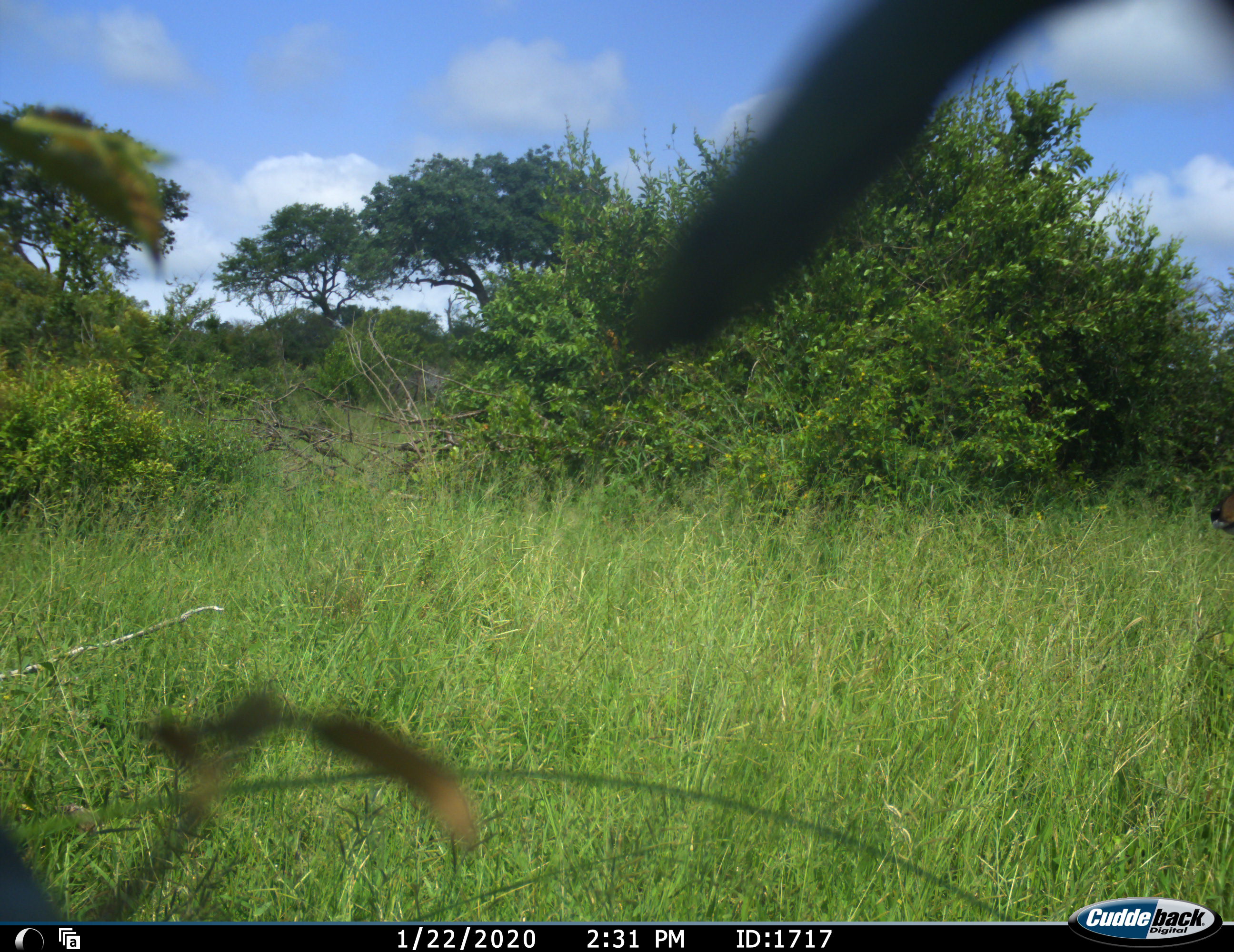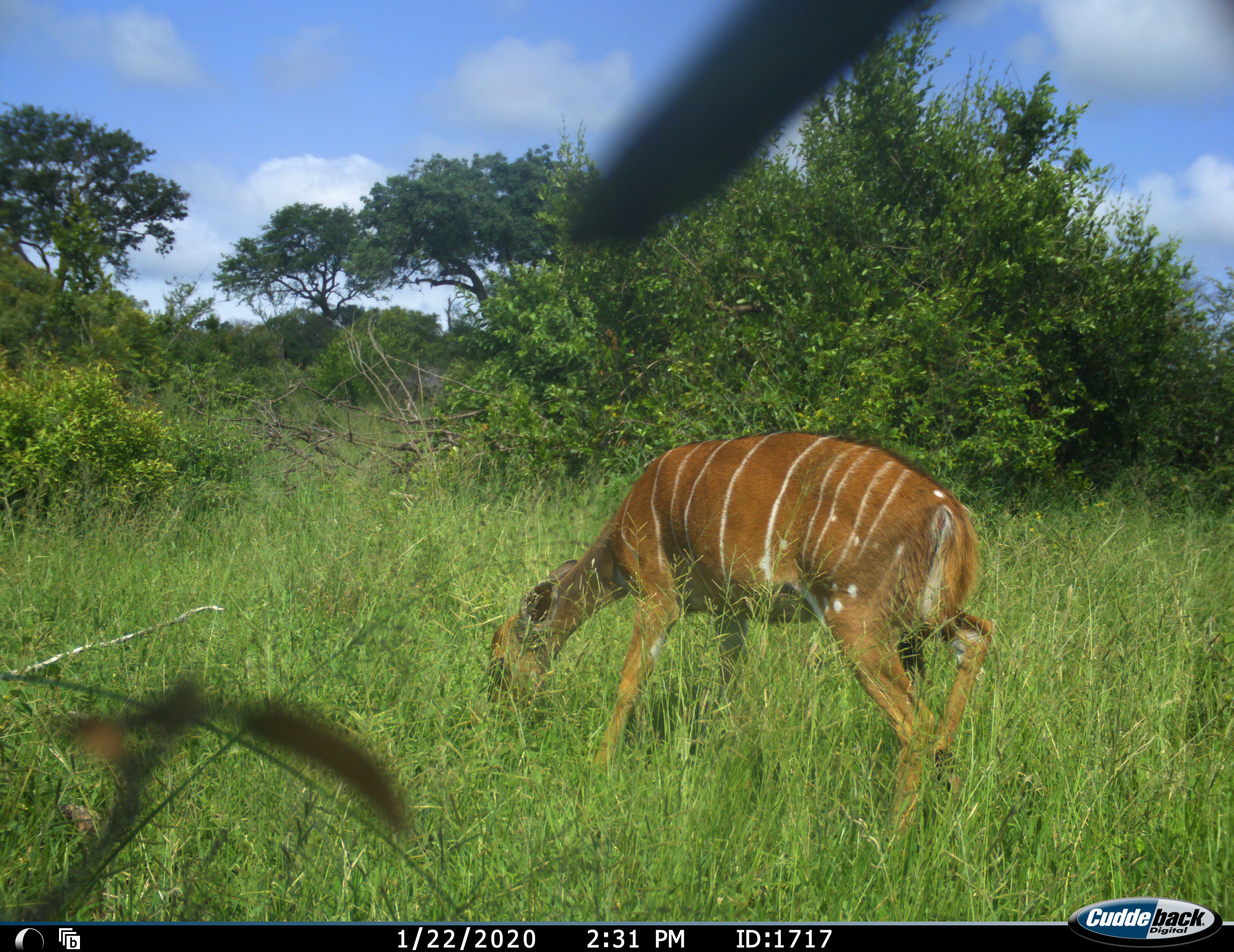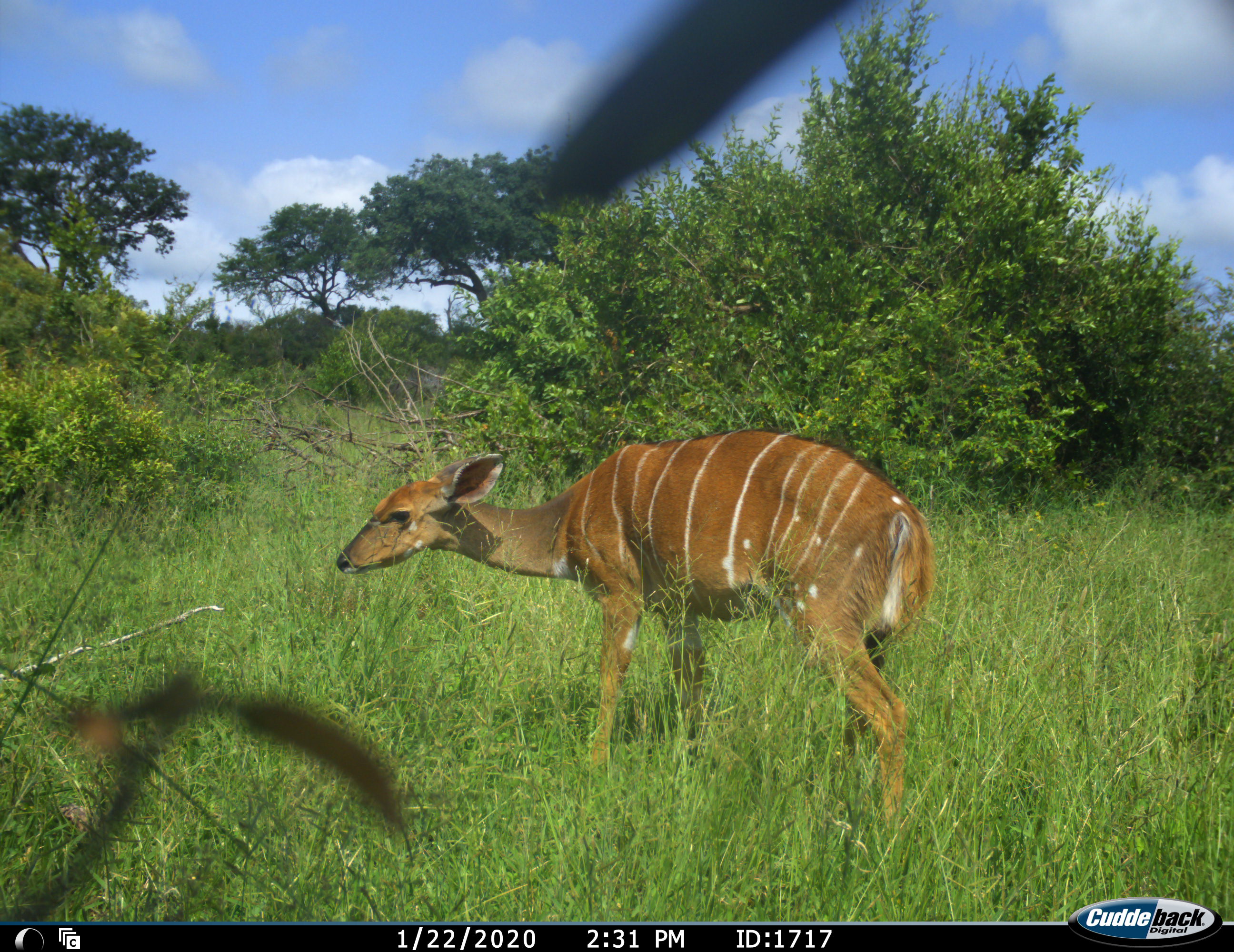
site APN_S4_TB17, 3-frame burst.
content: unidentified animal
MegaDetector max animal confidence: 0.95